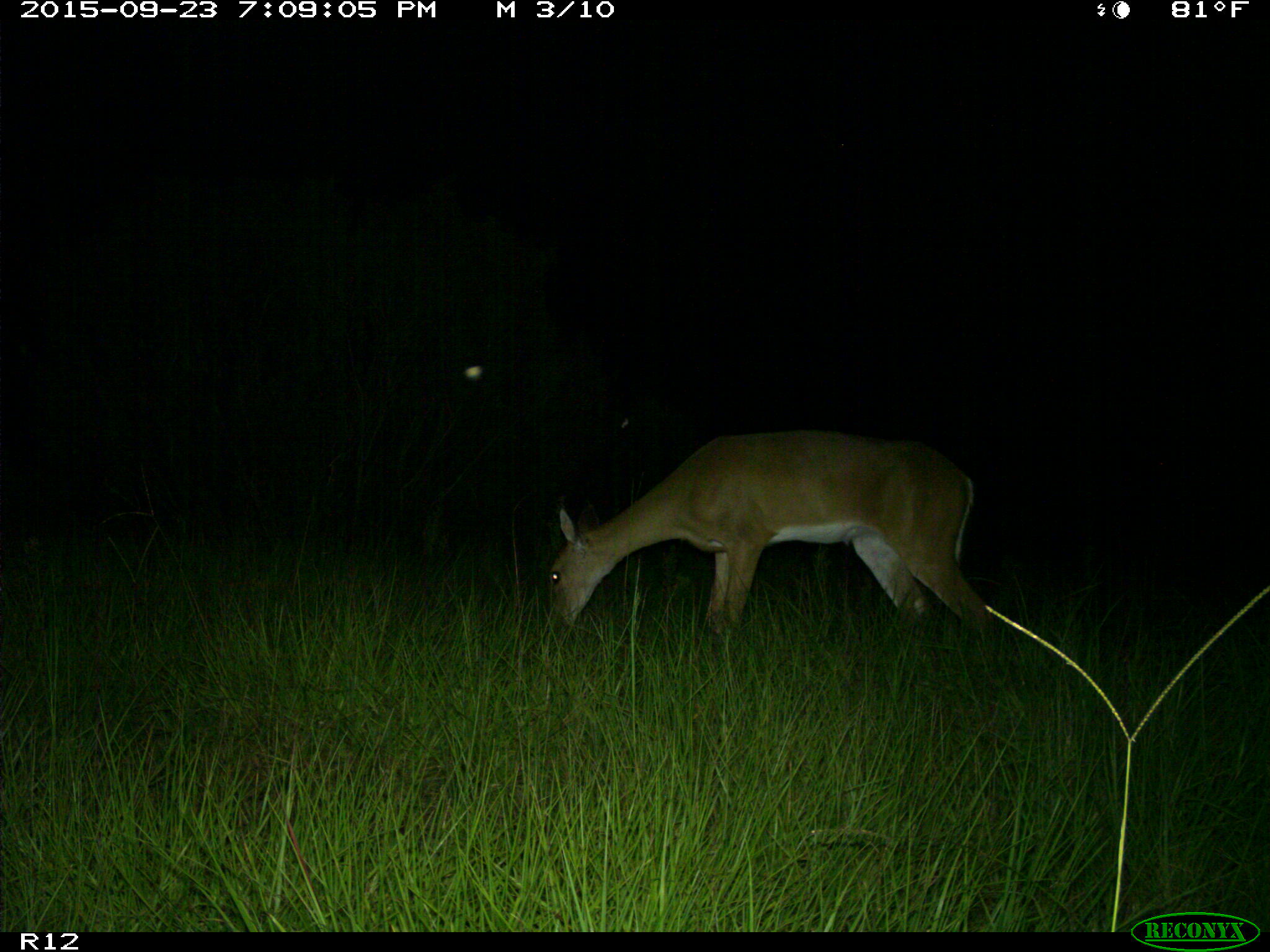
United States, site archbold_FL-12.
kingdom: Animalia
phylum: Chordata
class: Mammalia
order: Artiodactyla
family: Cervidae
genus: Odocoileus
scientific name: Odocoileus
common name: deer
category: unidentified deer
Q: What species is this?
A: Unidentified deer (deer) (Odocoileus).